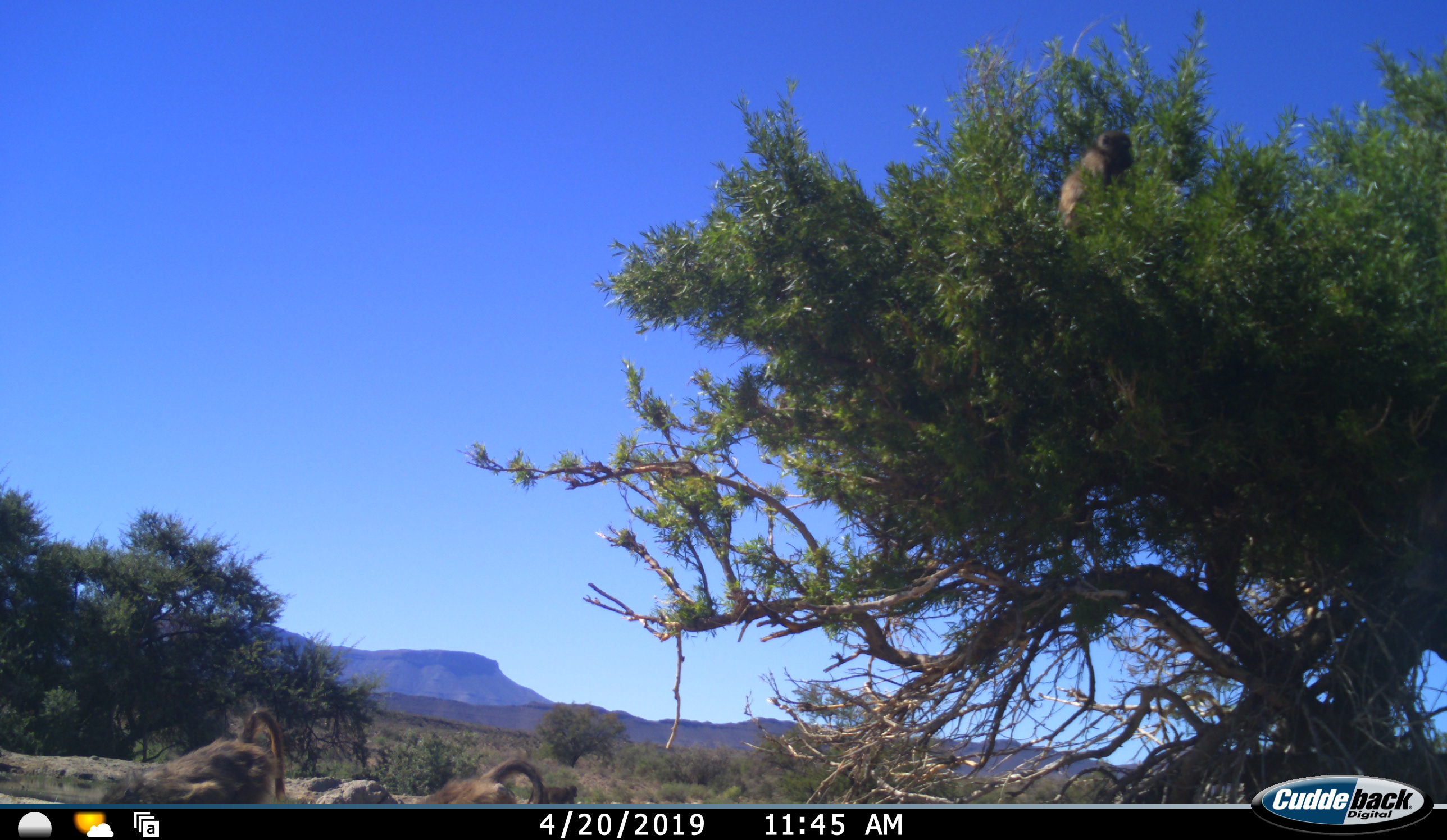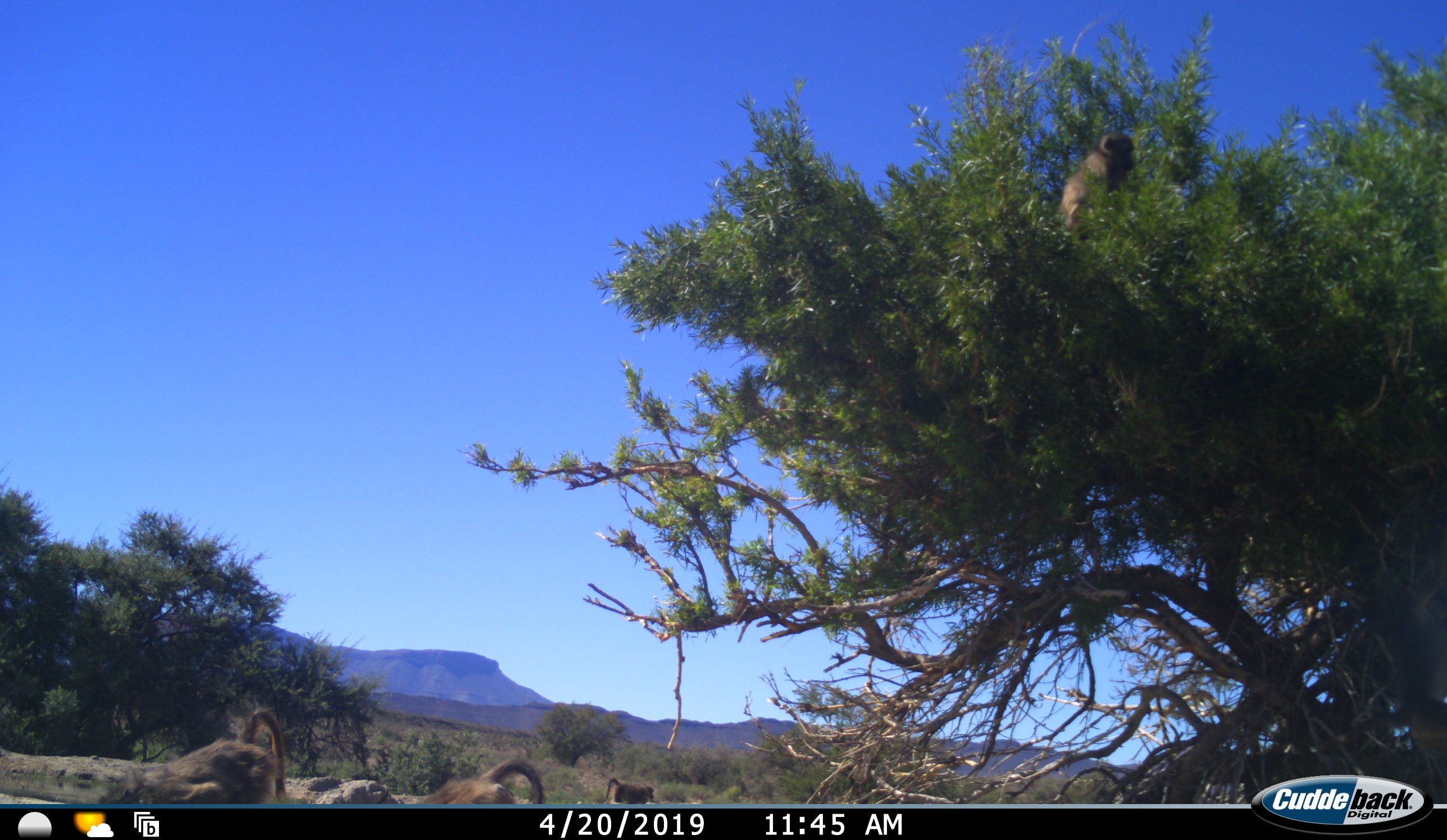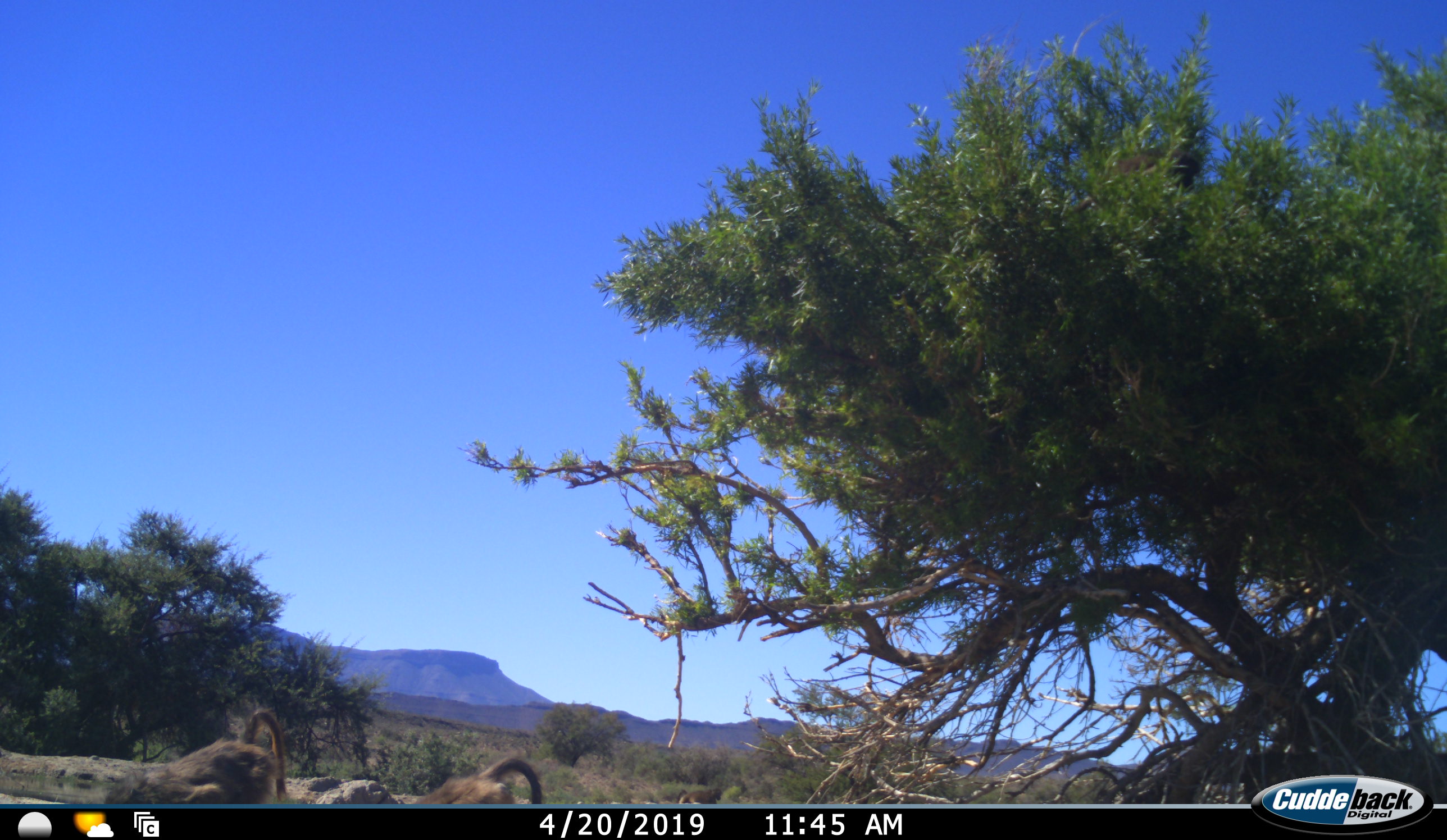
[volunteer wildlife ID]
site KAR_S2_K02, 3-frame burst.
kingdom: Animalia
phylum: Chordata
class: Mammalia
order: Primates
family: Cercopithecidae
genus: Papio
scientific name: Papio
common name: baboon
Baboon (Papio), count 5. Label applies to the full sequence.